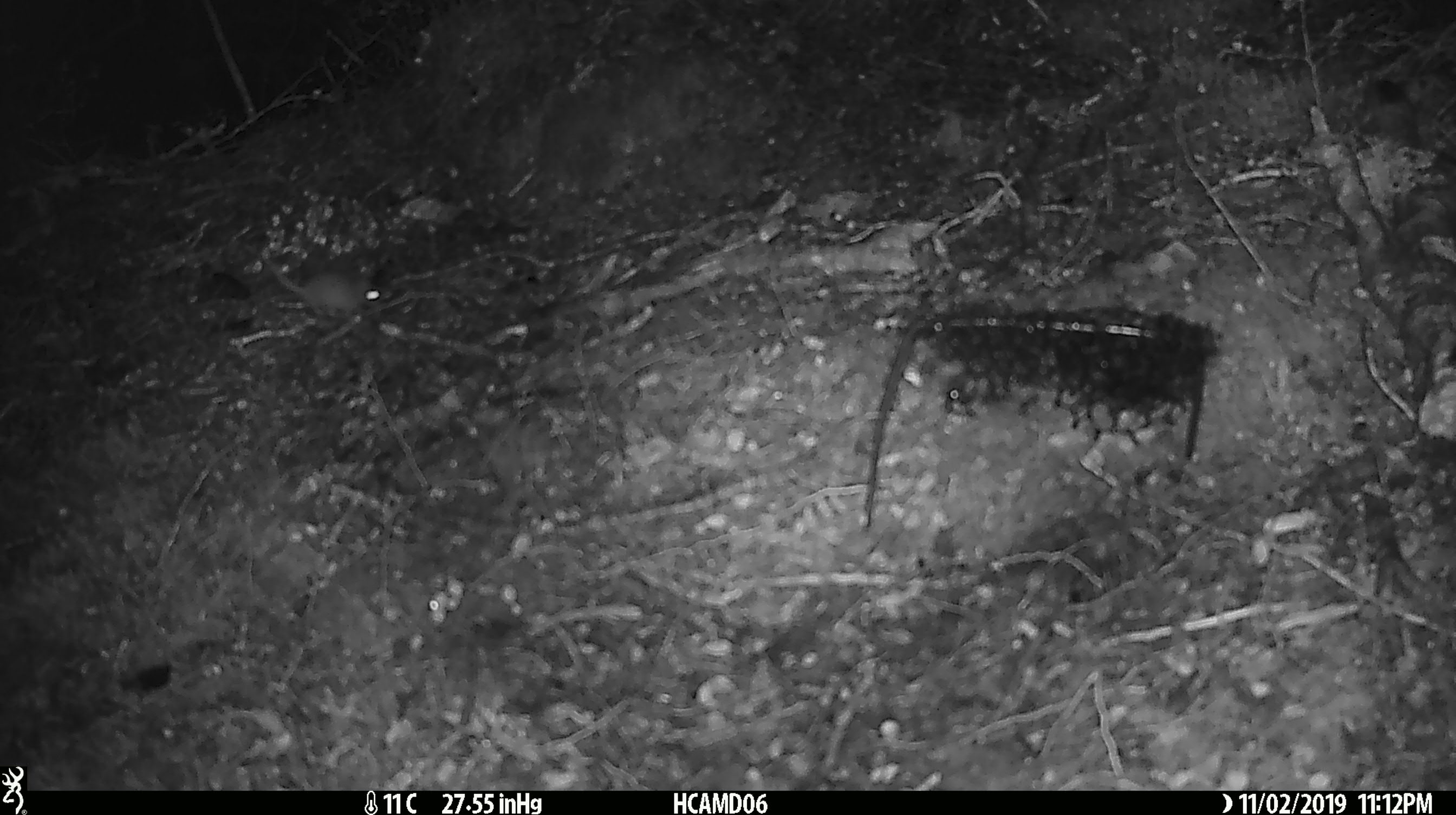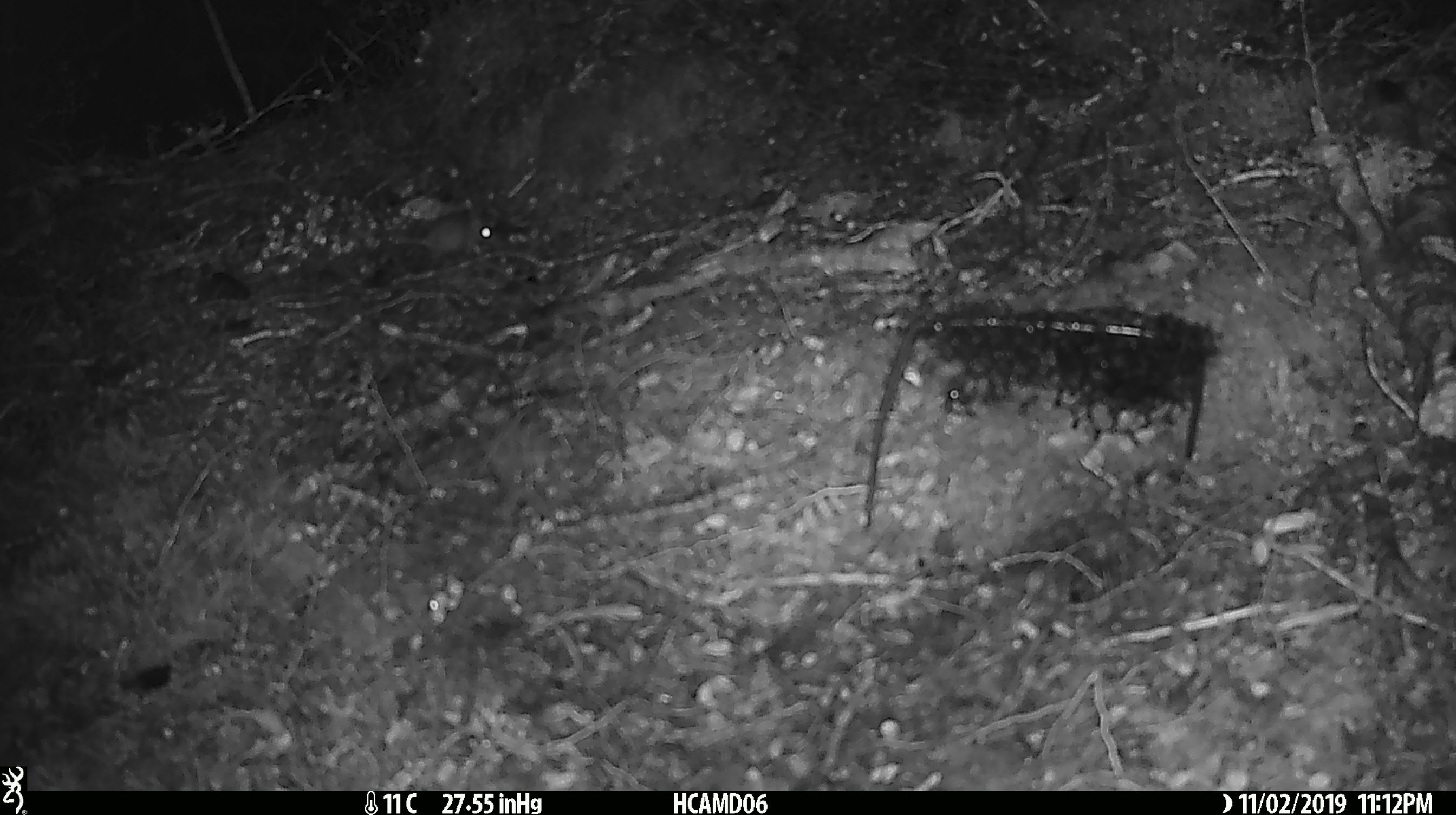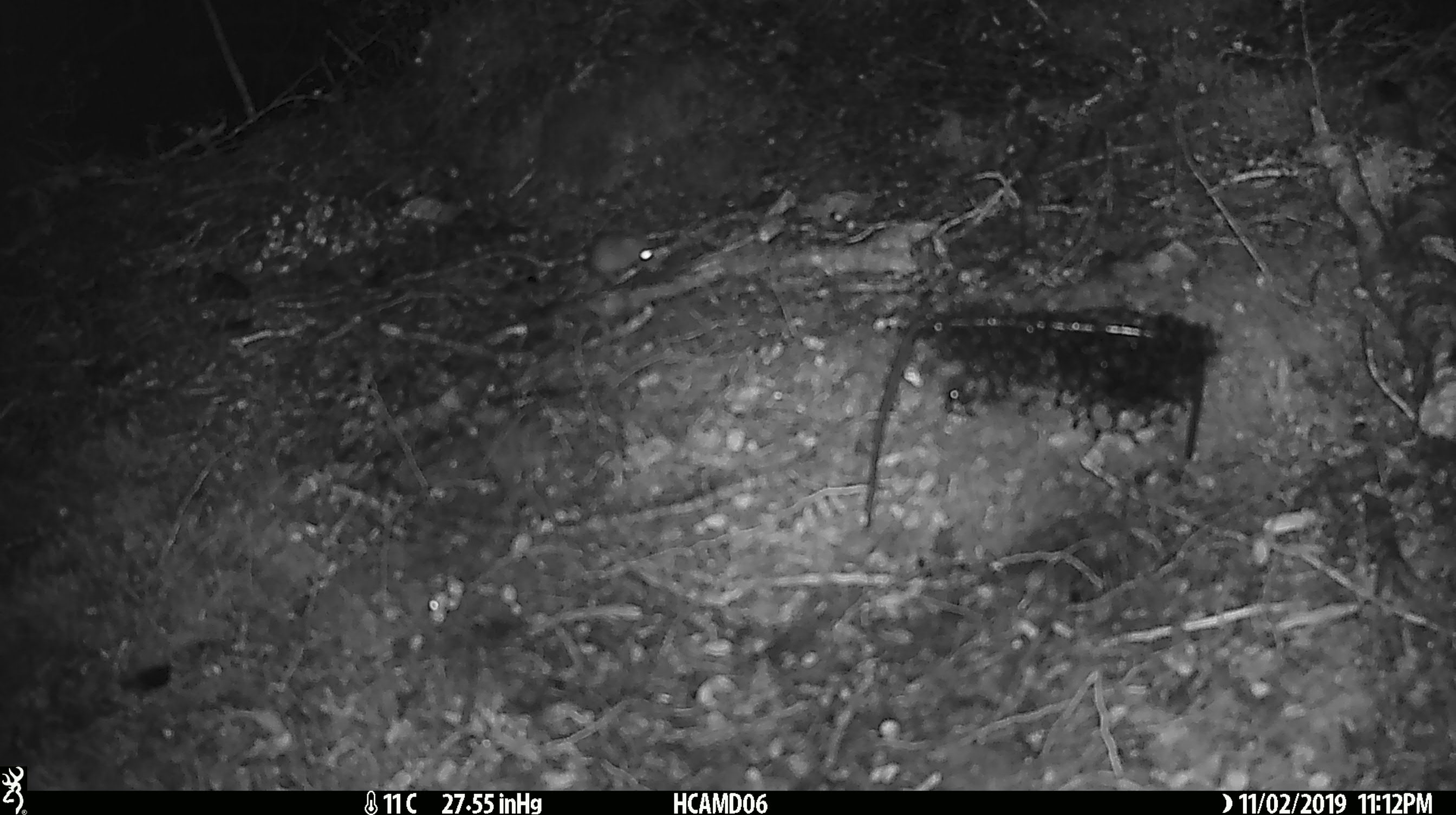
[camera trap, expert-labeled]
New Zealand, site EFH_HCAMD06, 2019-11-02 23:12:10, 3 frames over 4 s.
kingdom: Animalia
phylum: Chordata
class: Mammalia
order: Rodentia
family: Muridae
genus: Mus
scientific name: Mus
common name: mouse